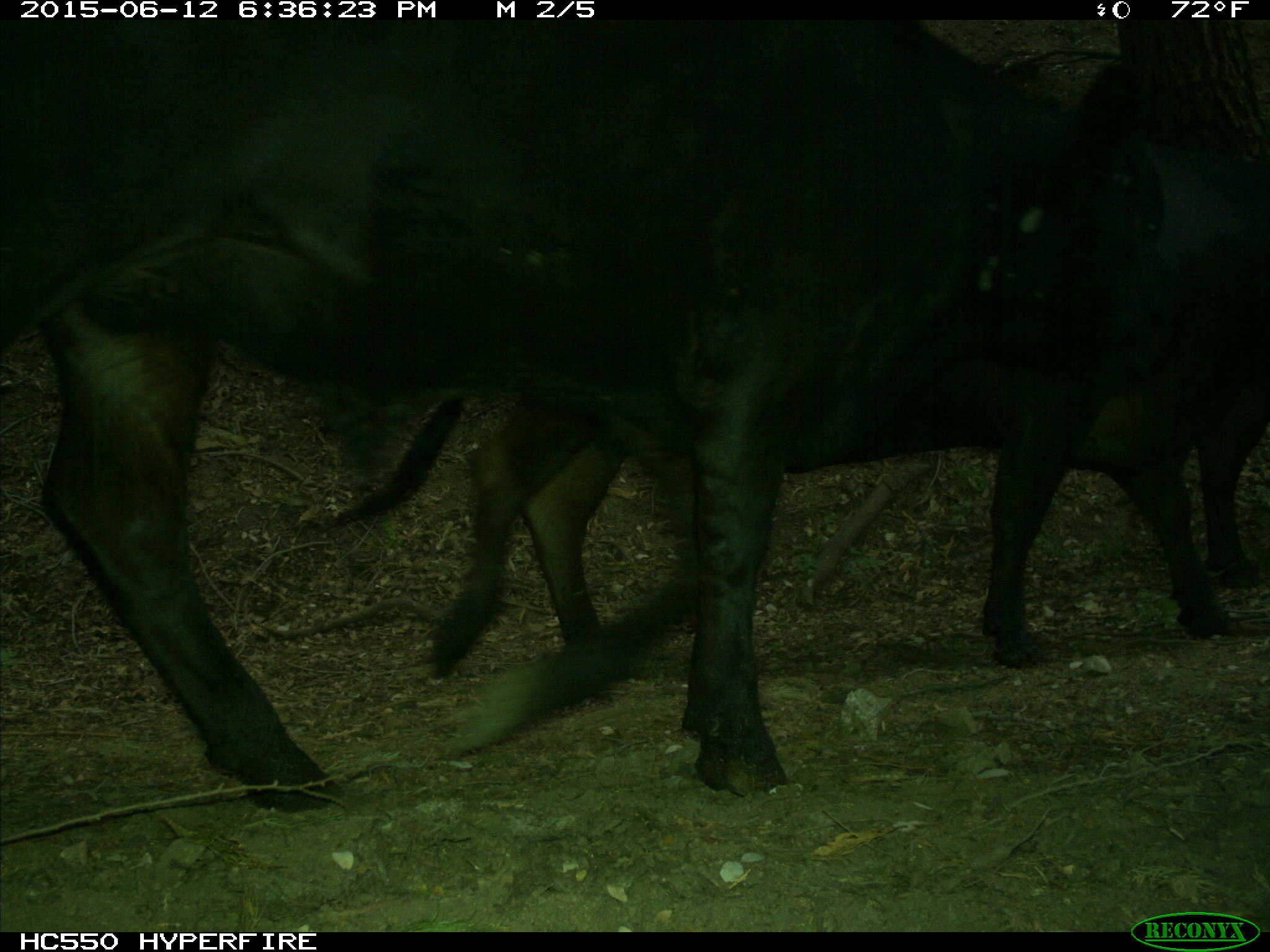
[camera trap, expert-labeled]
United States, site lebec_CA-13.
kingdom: Animalia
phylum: Chordata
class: Mammalia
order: Artiodactyla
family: Bovidae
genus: Bos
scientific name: Bos taurus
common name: domestic cow